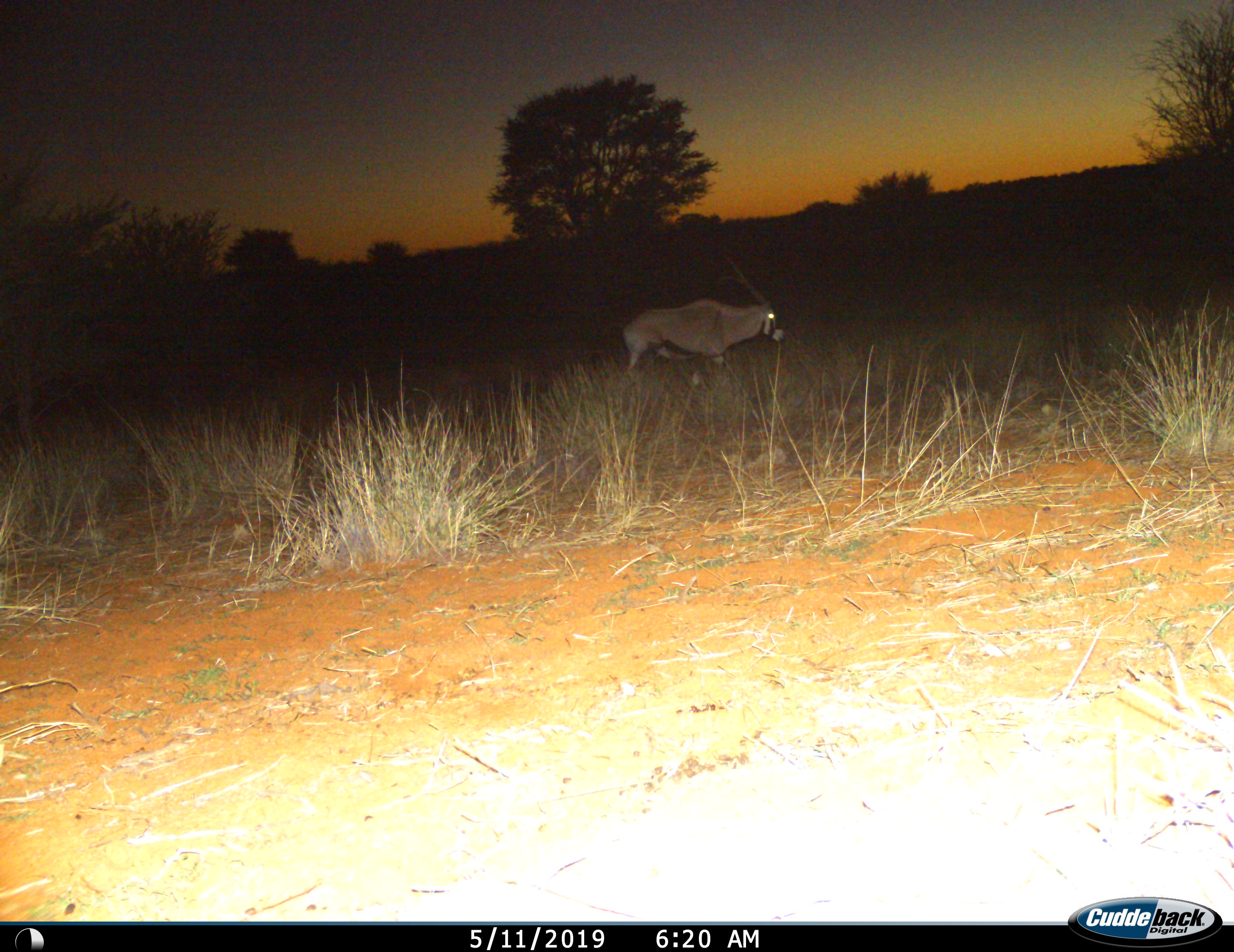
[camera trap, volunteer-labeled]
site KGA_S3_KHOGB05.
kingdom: Animalia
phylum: Chordata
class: Mammalia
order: Artiodactyla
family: Bovidae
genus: Oryx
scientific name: Oryx gazella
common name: gemsbok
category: oryx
Oryx (gemsbok) (Oryx gazella), count 1. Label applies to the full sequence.